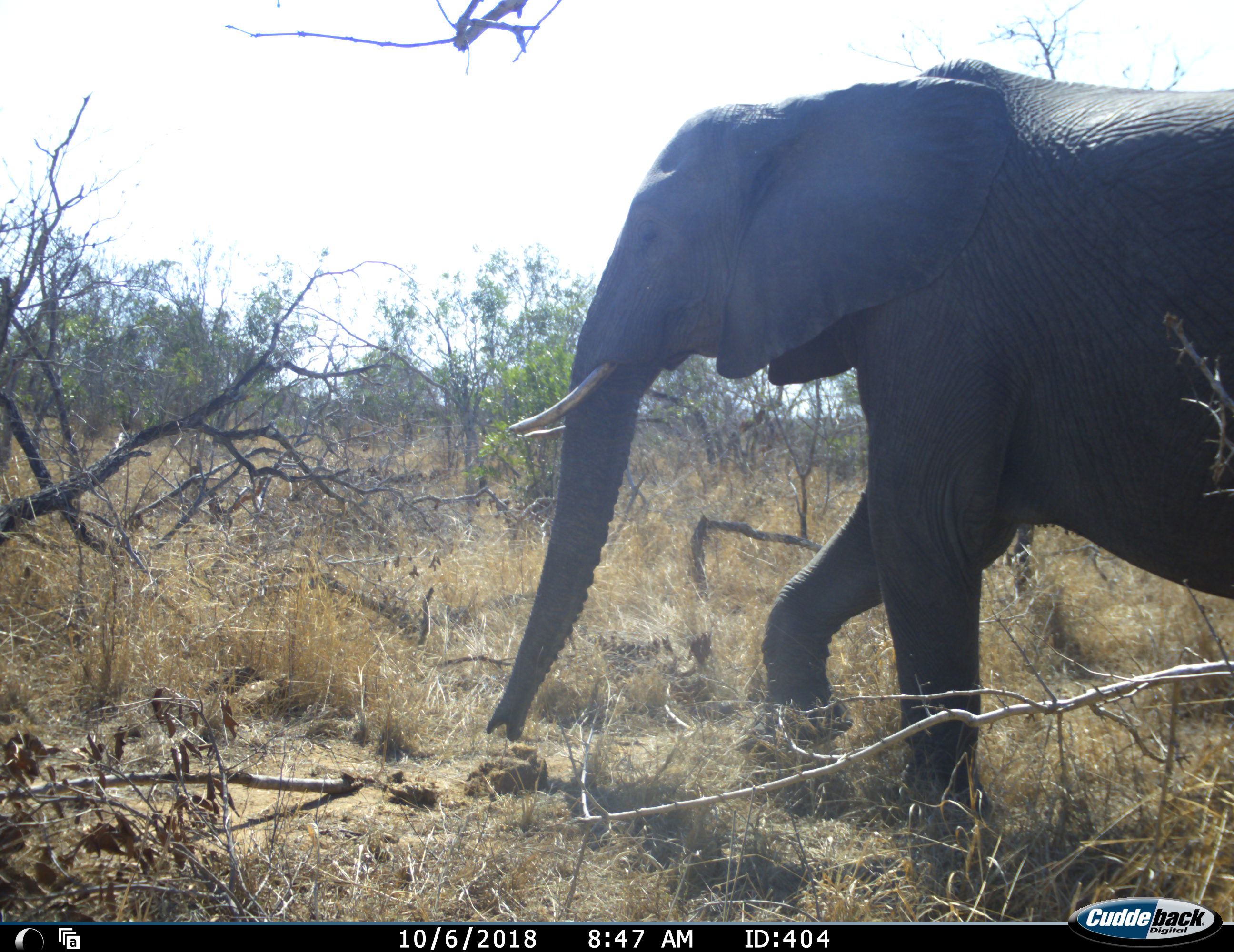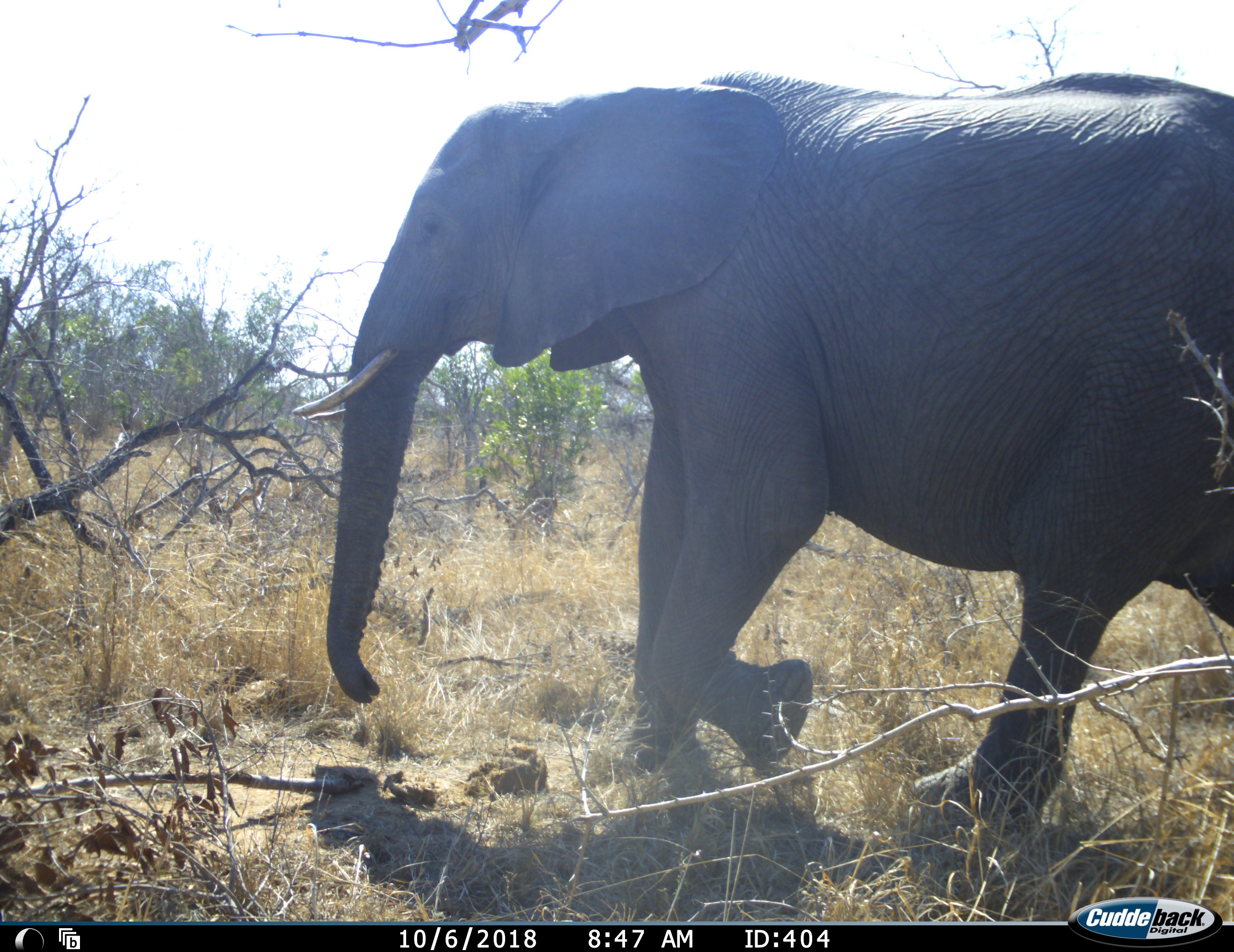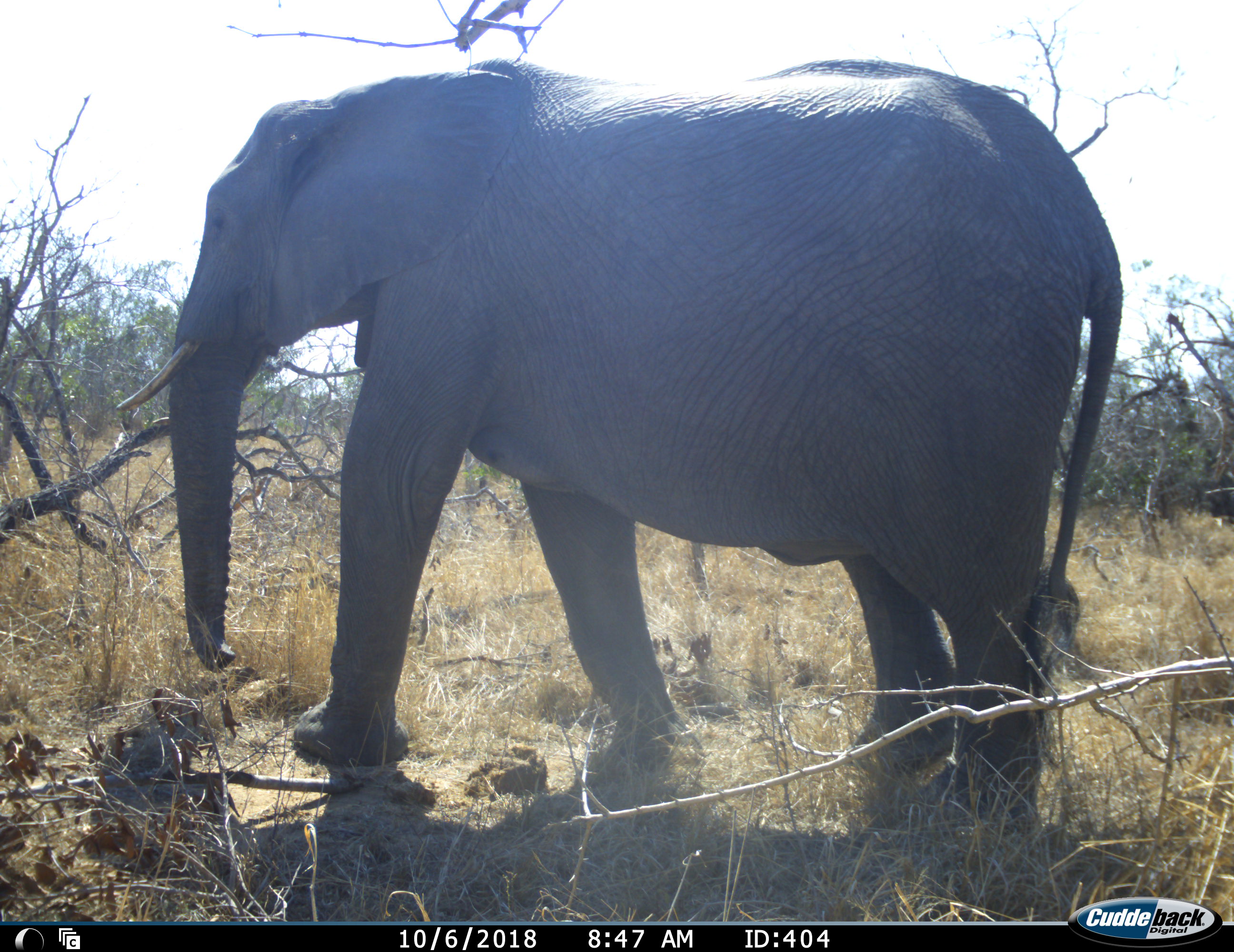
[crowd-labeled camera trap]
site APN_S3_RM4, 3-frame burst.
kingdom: Animalia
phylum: Chordata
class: Mammalia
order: Proboscidea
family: Elephantidae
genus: Loxodonta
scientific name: Loxodonta africana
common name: african bush elephant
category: elephant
Elephant (african bush elephant) (Loxodonta africana), count 1. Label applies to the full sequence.